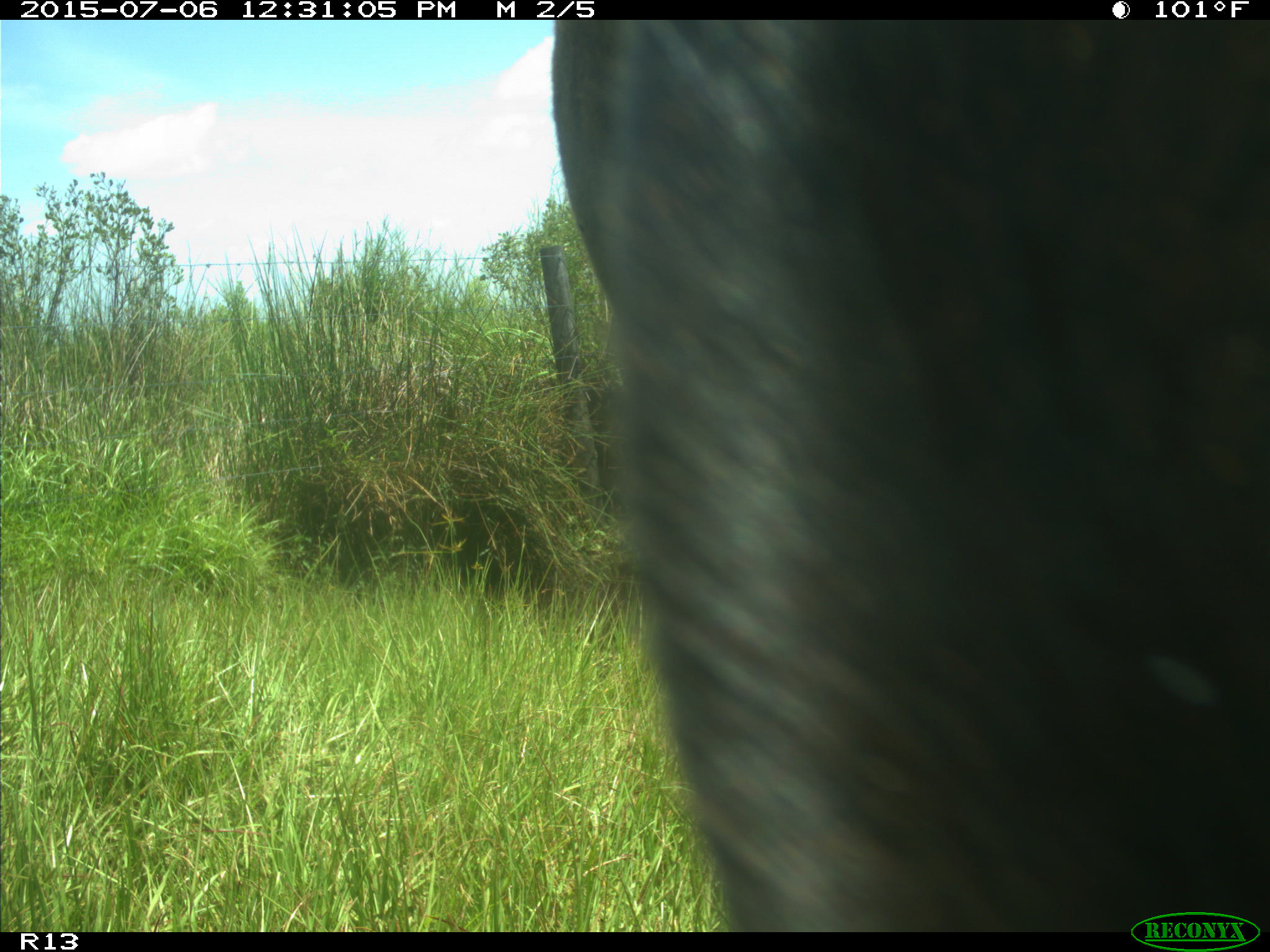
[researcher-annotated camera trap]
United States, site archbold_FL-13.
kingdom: Animalia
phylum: Chordata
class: Mammalia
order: Artiodactyla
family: Bovidae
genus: Bos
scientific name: Bos taurus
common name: domestic cow